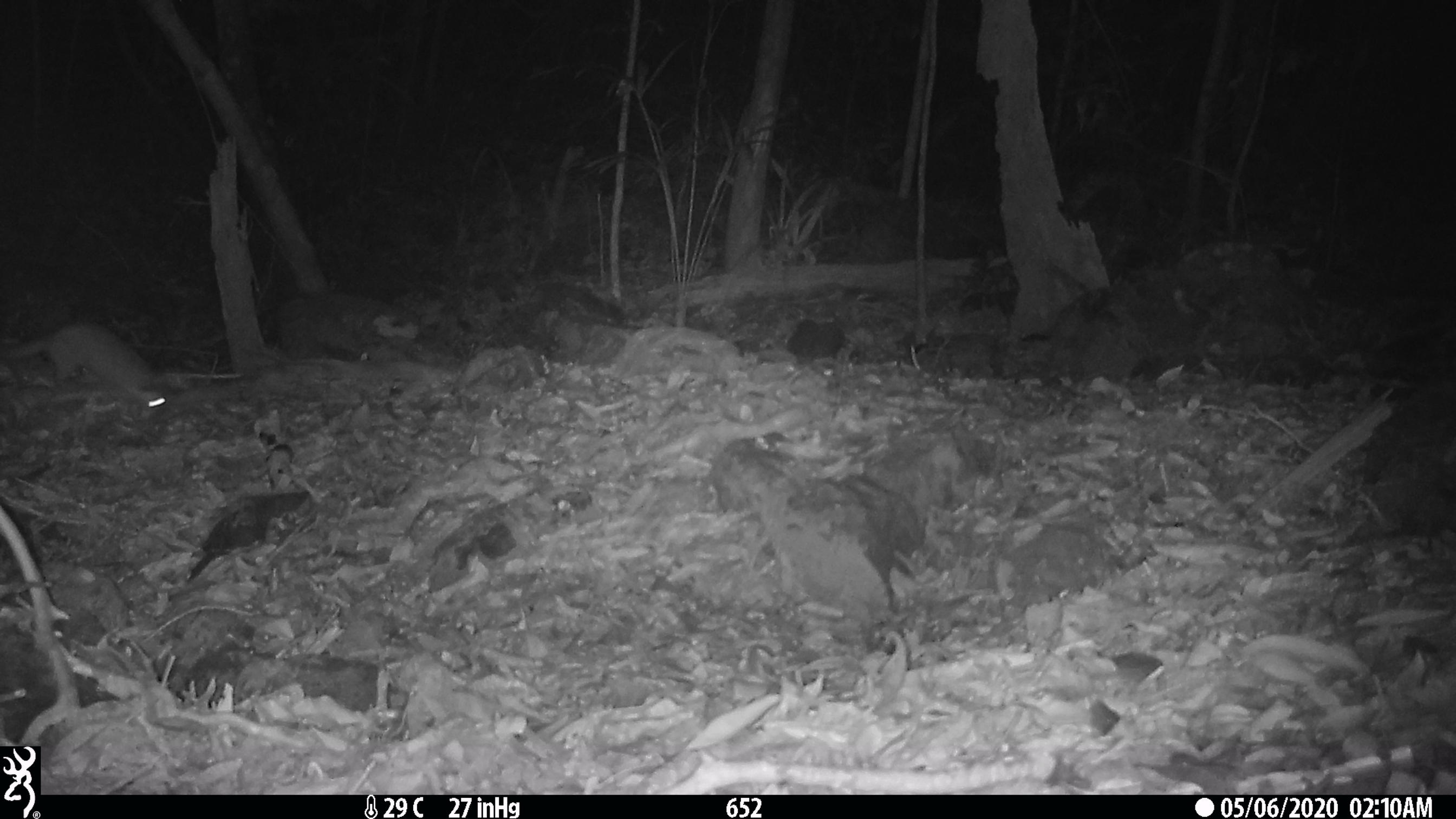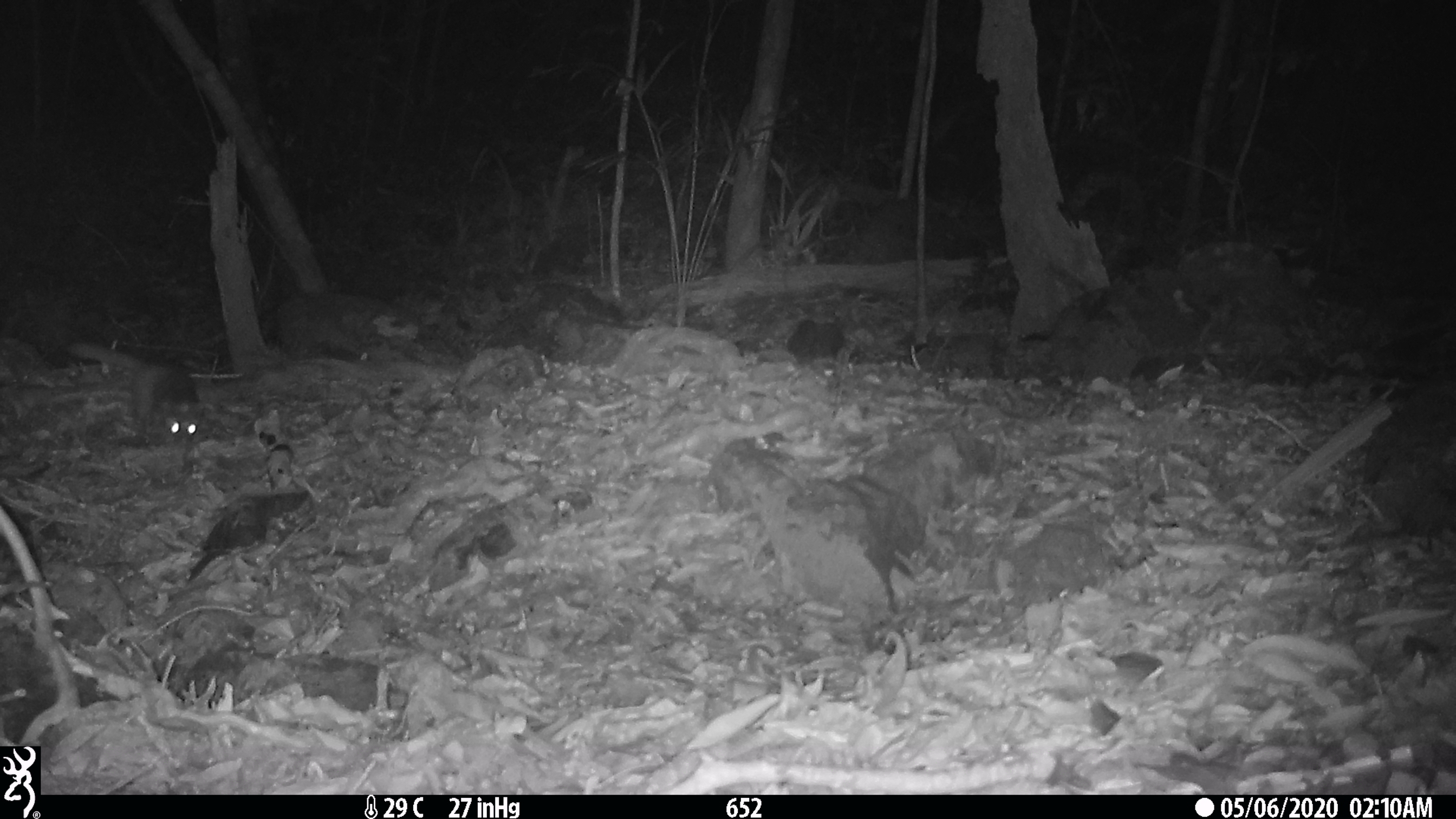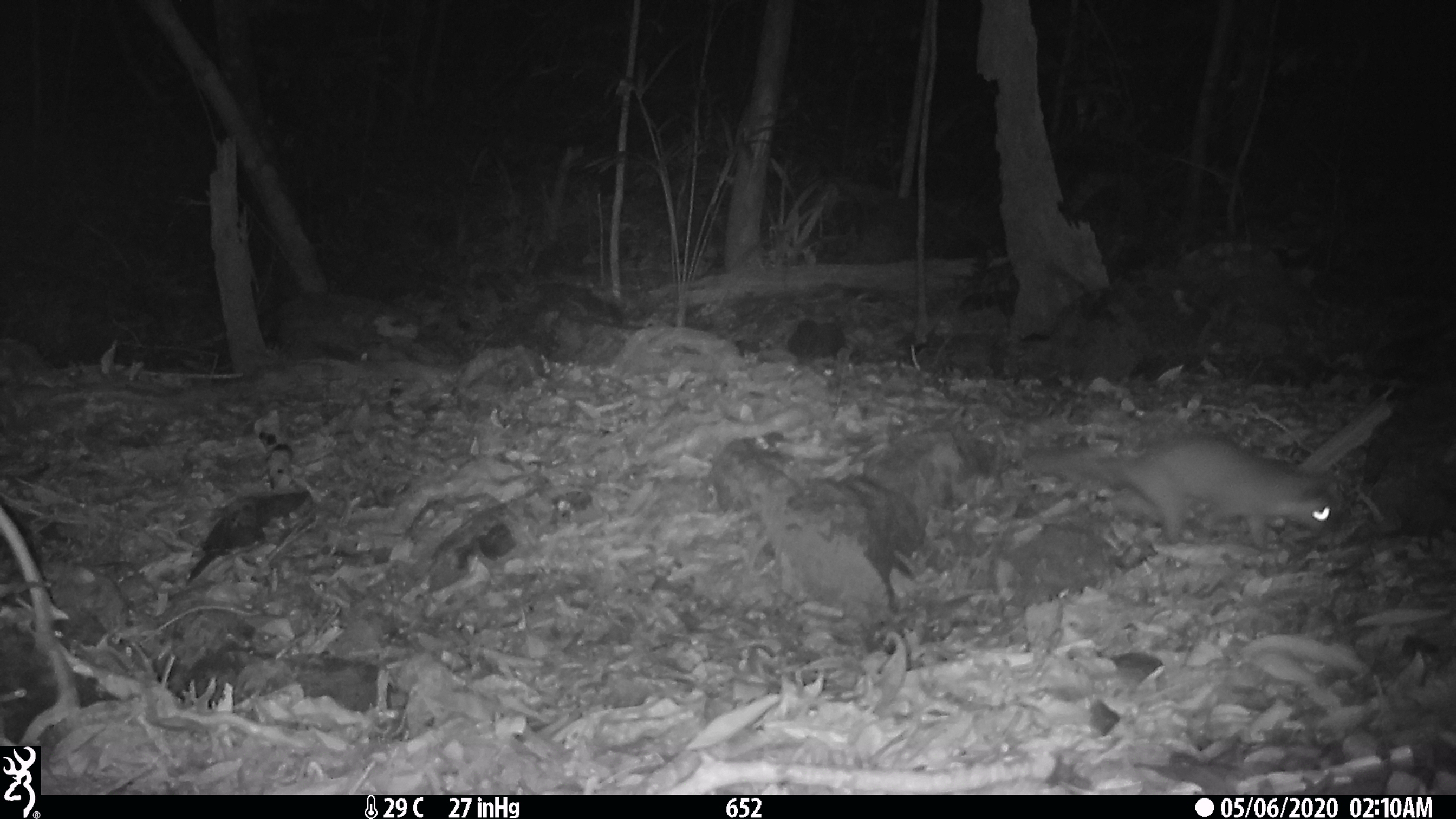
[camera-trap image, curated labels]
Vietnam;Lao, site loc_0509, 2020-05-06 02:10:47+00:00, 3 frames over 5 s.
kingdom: Animalia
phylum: Chordata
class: Mammalia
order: Carnivora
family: Mustelidae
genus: Melogale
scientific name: Melogale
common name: ferret badger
Ferret badger (Melogale). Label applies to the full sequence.